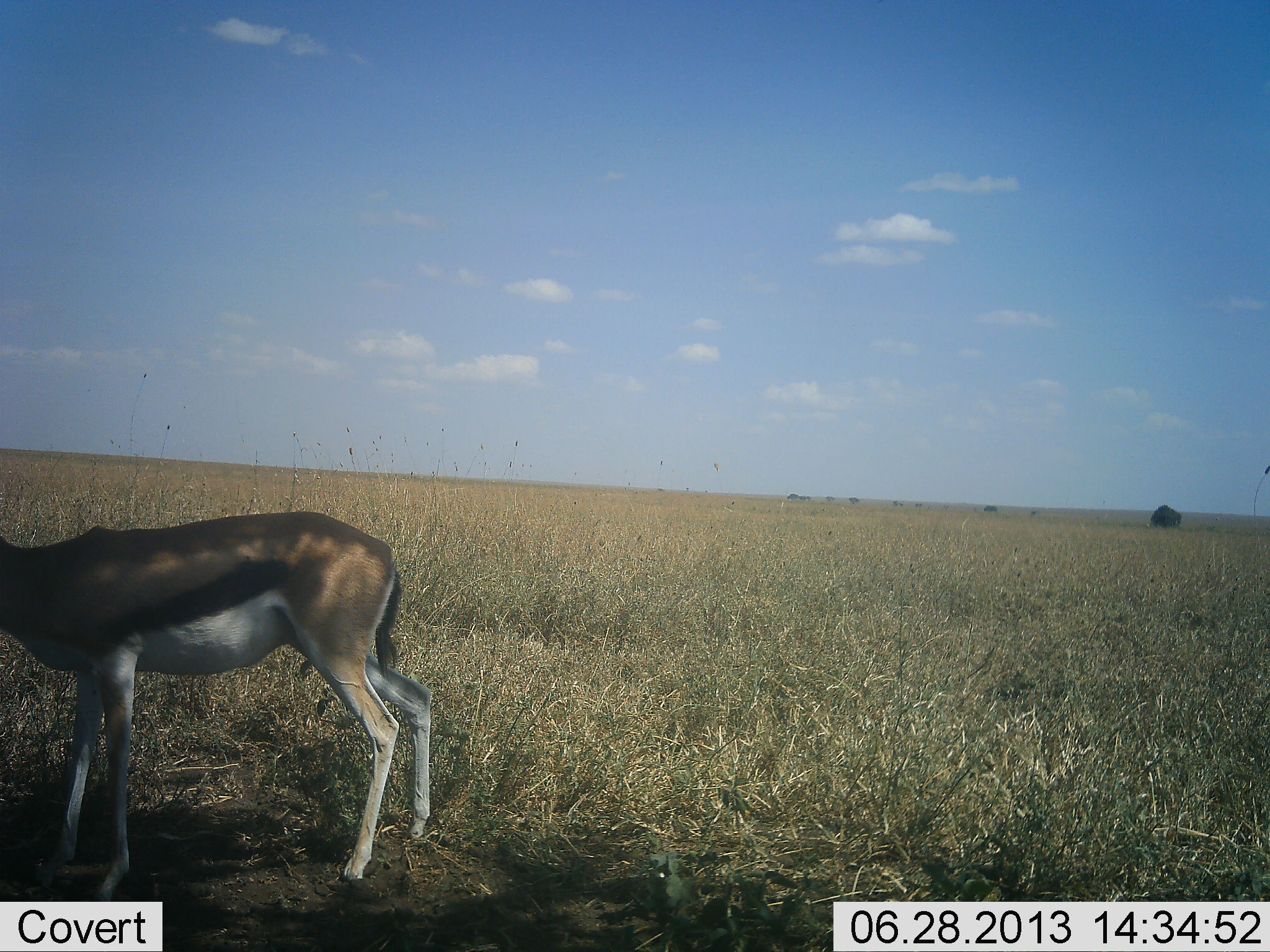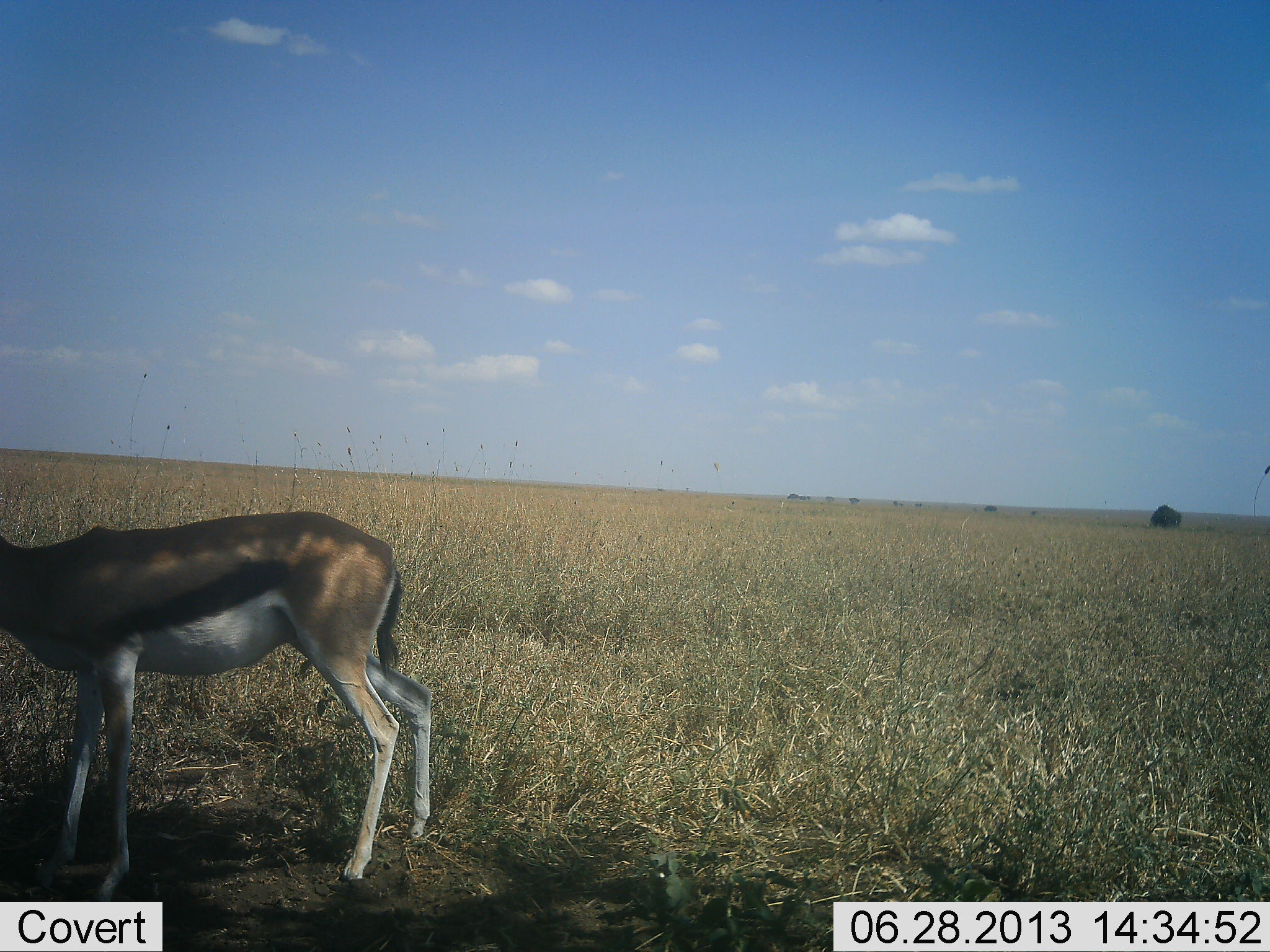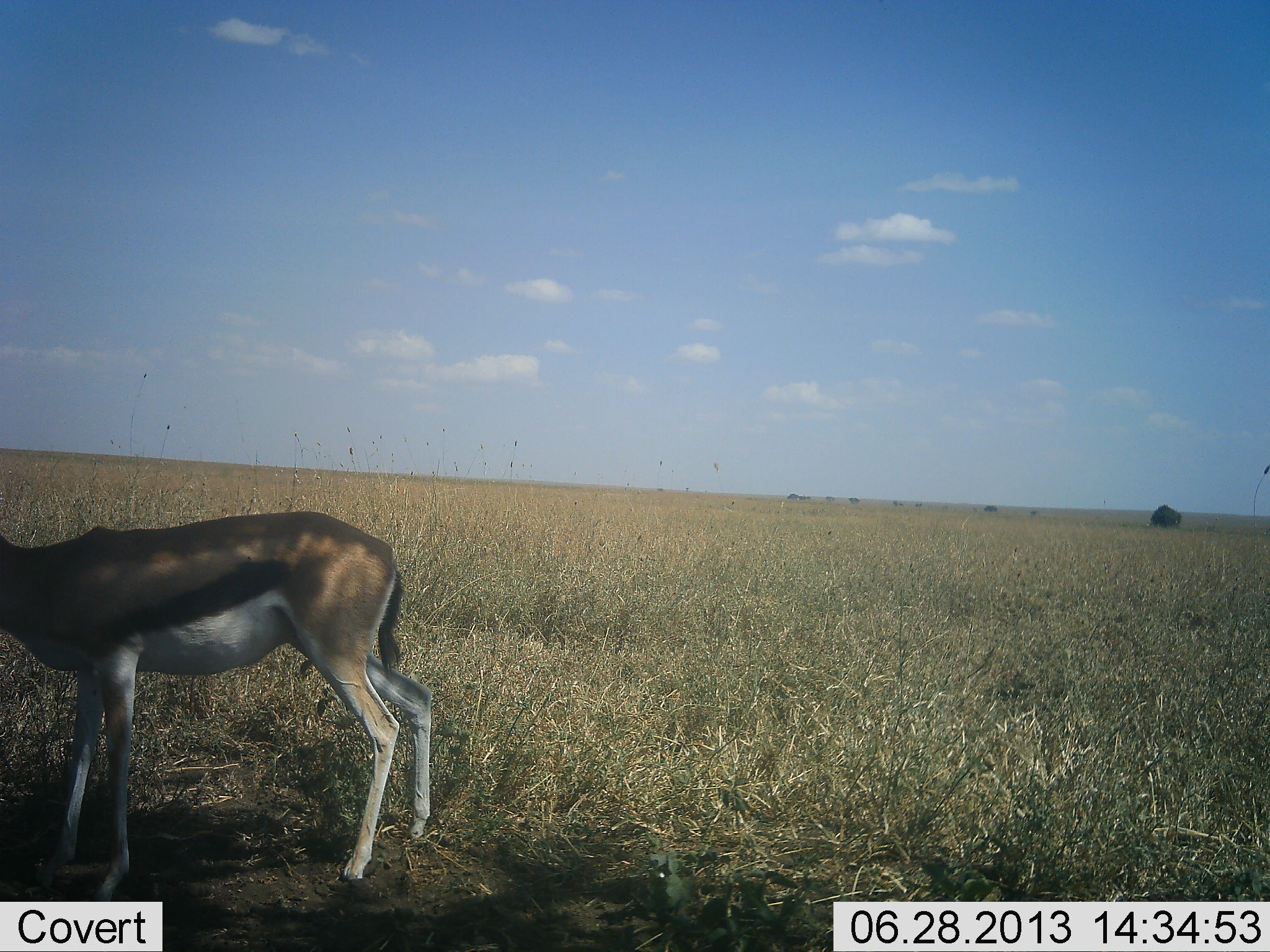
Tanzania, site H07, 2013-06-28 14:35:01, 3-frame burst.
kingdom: Animalia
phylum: Chordata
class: Mammalia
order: Artiodactyla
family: Bovidae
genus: Eudorcas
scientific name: Eudorcas thomsonii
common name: thomson's gazelle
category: gazellethomsons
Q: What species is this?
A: Gazellethomsons (thomson's gazelle) (Eudorcas thomsonii).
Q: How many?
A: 1.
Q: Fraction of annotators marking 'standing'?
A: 100%.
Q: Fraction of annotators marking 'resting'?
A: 0%.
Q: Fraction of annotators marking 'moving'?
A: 0%.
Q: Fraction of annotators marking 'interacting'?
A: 0%.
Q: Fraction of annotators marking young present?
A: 0%.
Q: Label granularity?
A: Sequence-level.